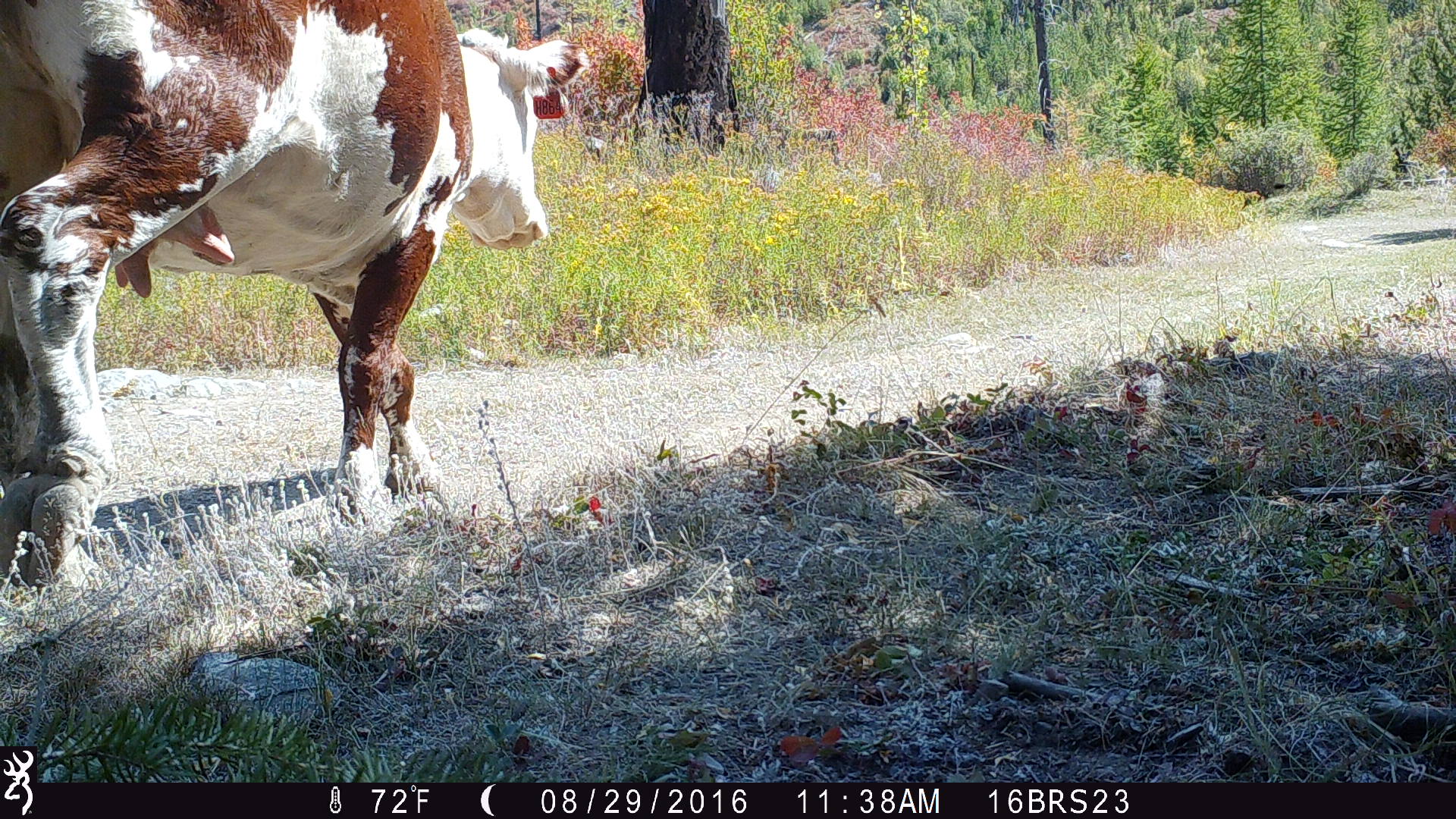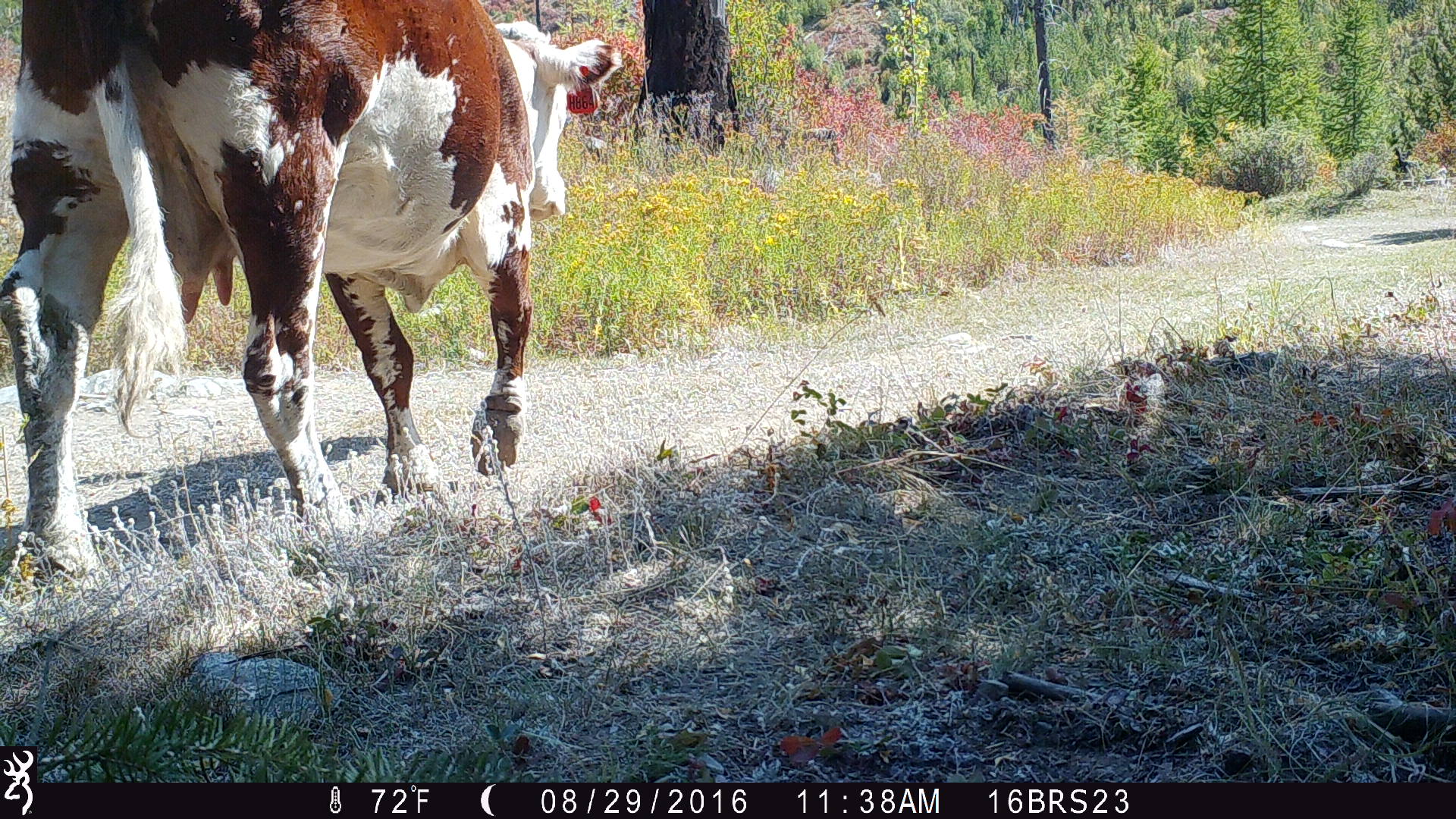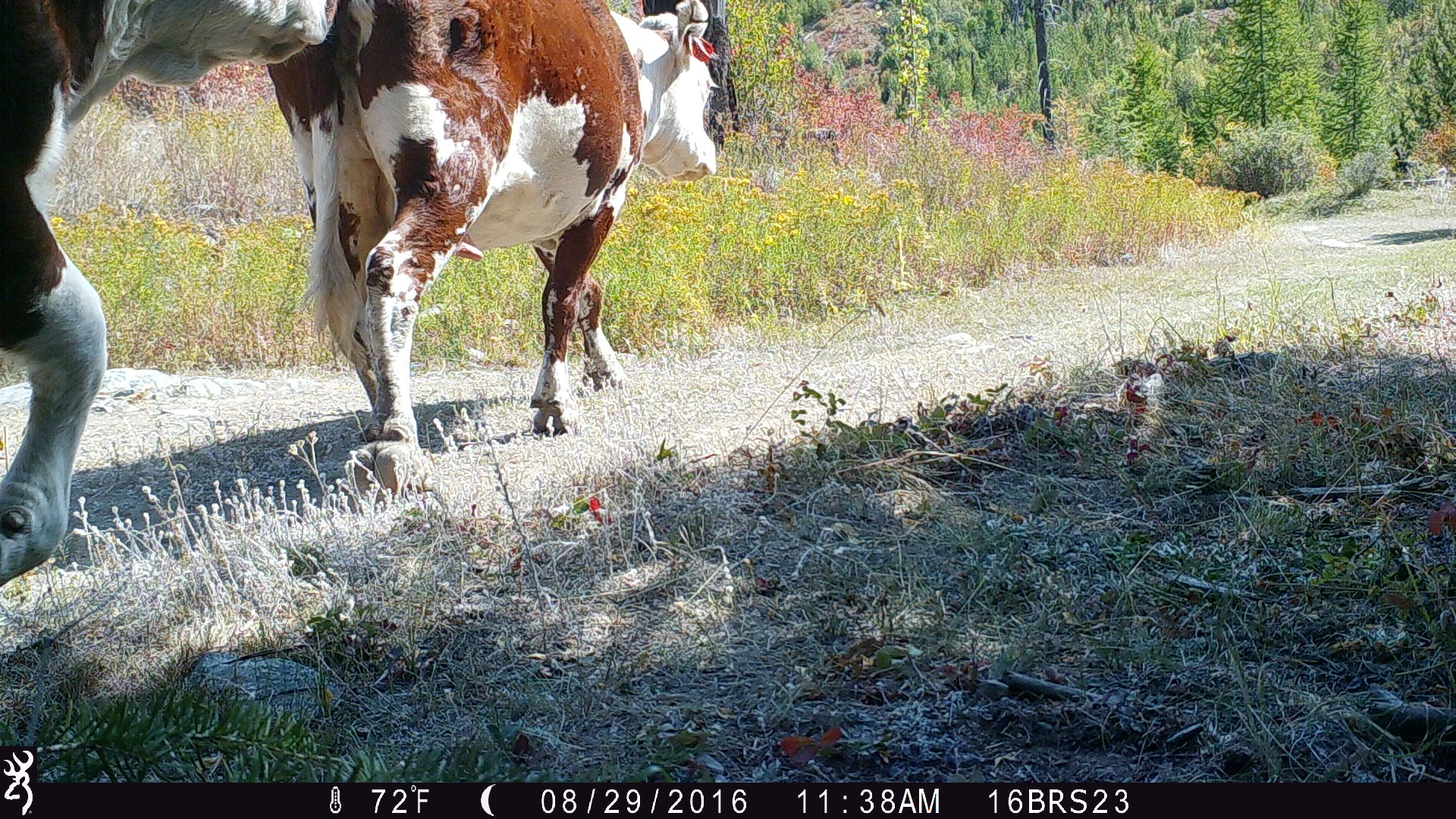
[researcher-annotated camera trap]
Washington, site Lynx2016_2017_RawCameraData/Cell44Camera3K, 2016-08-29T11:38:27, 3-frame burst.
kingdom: Animalia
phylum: Chordata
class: Mammalia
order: Artiodactyla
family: Bovidae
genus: Bos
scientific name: Bos taurus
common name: domestic cattle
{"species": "domestic cattle (Bos taurus)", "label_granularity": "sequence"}